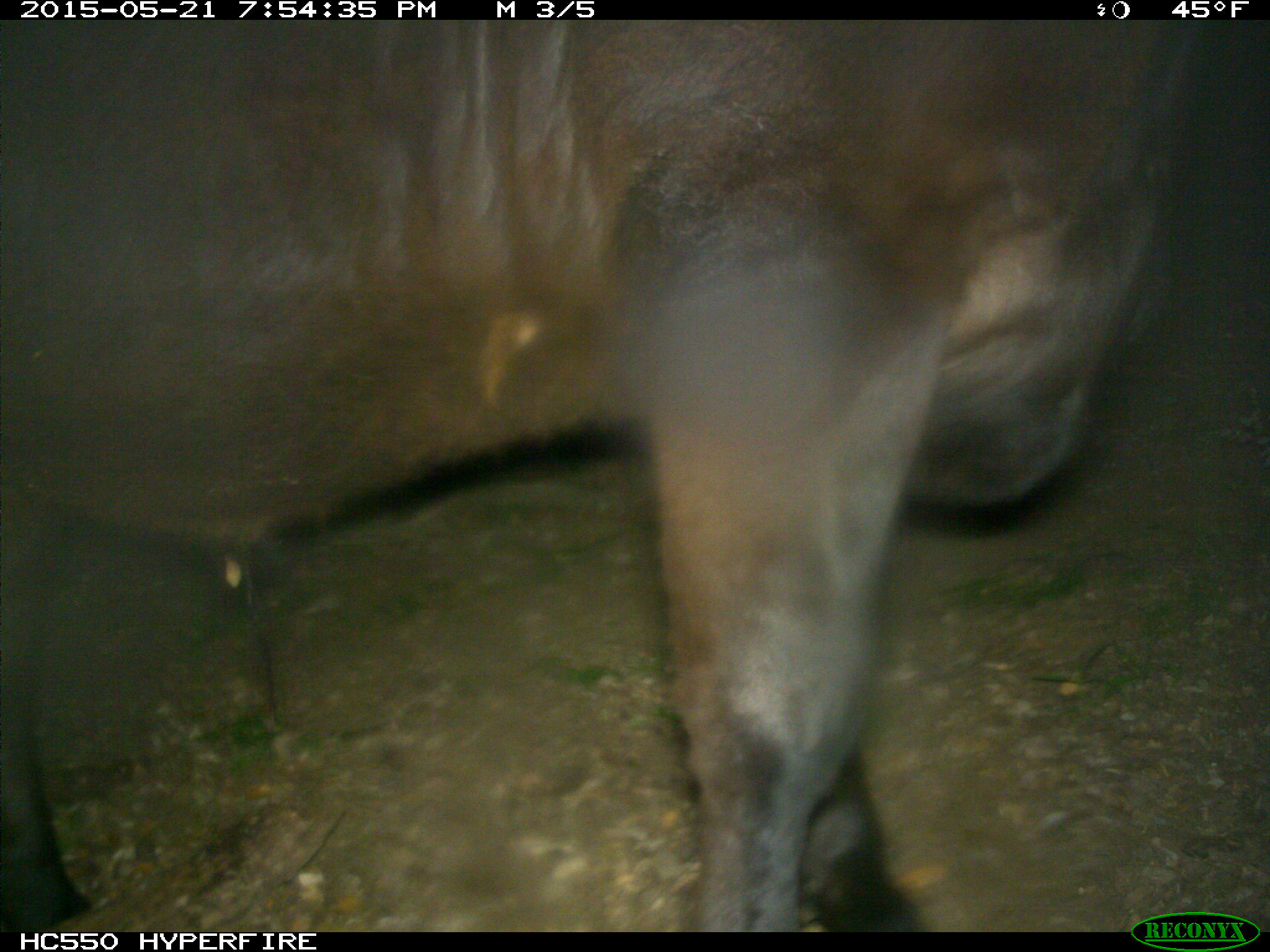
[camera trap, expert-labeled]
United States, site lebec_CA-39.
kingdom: Animalia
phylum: Chordata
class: Mammalia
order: Artiodactyla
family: Bovidae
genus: Bos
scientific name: Bos taurus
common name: domestic cow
Bos taurus (domestic cow).